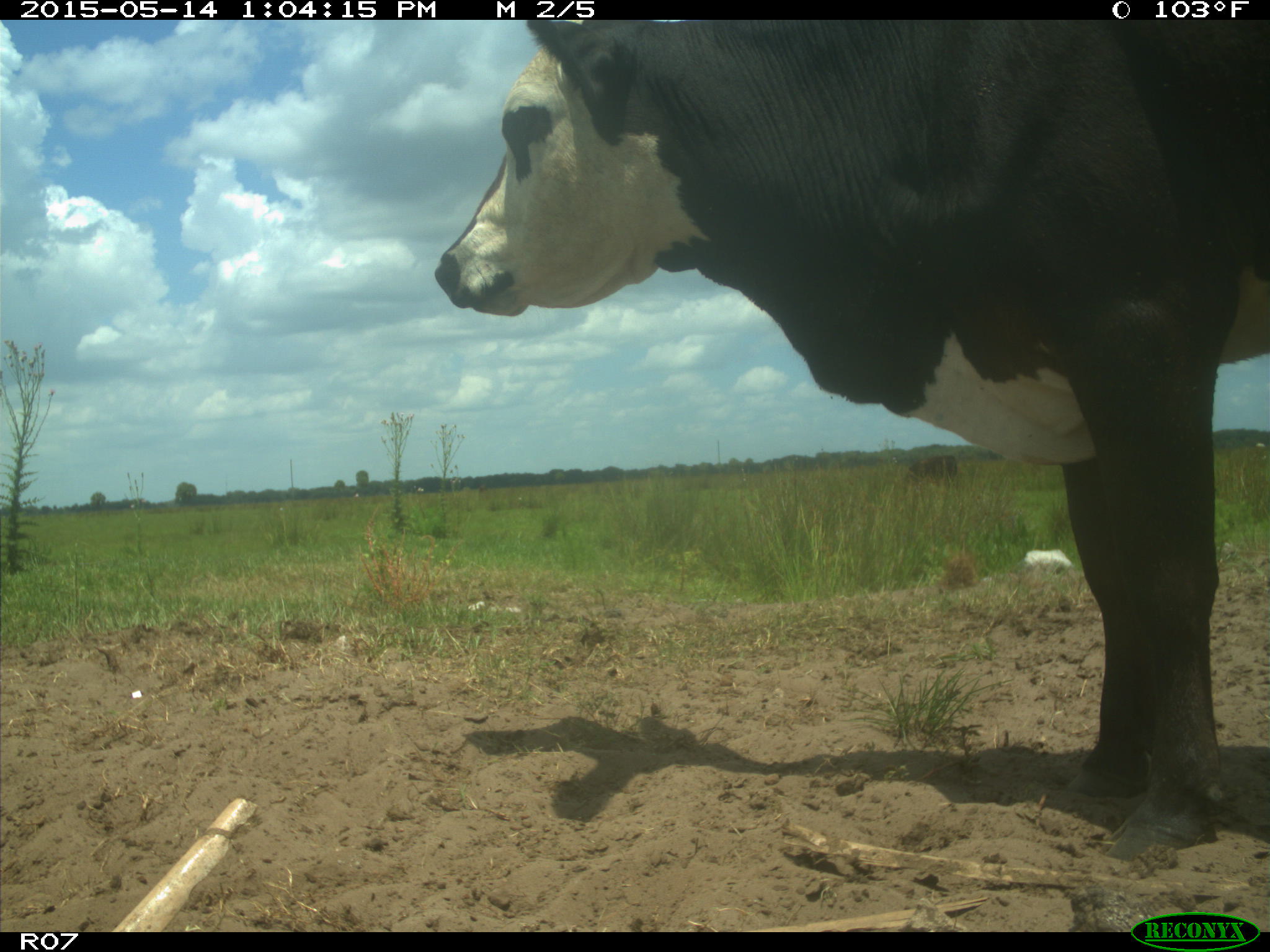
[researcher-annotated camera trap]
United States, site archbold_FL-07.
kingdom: Animalia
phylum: Chordata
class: Mammalia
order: Artiodactyla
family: Bovidae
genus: Bos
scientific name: Bos taurus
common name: domestic cow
Bos taurus (domestic cow).